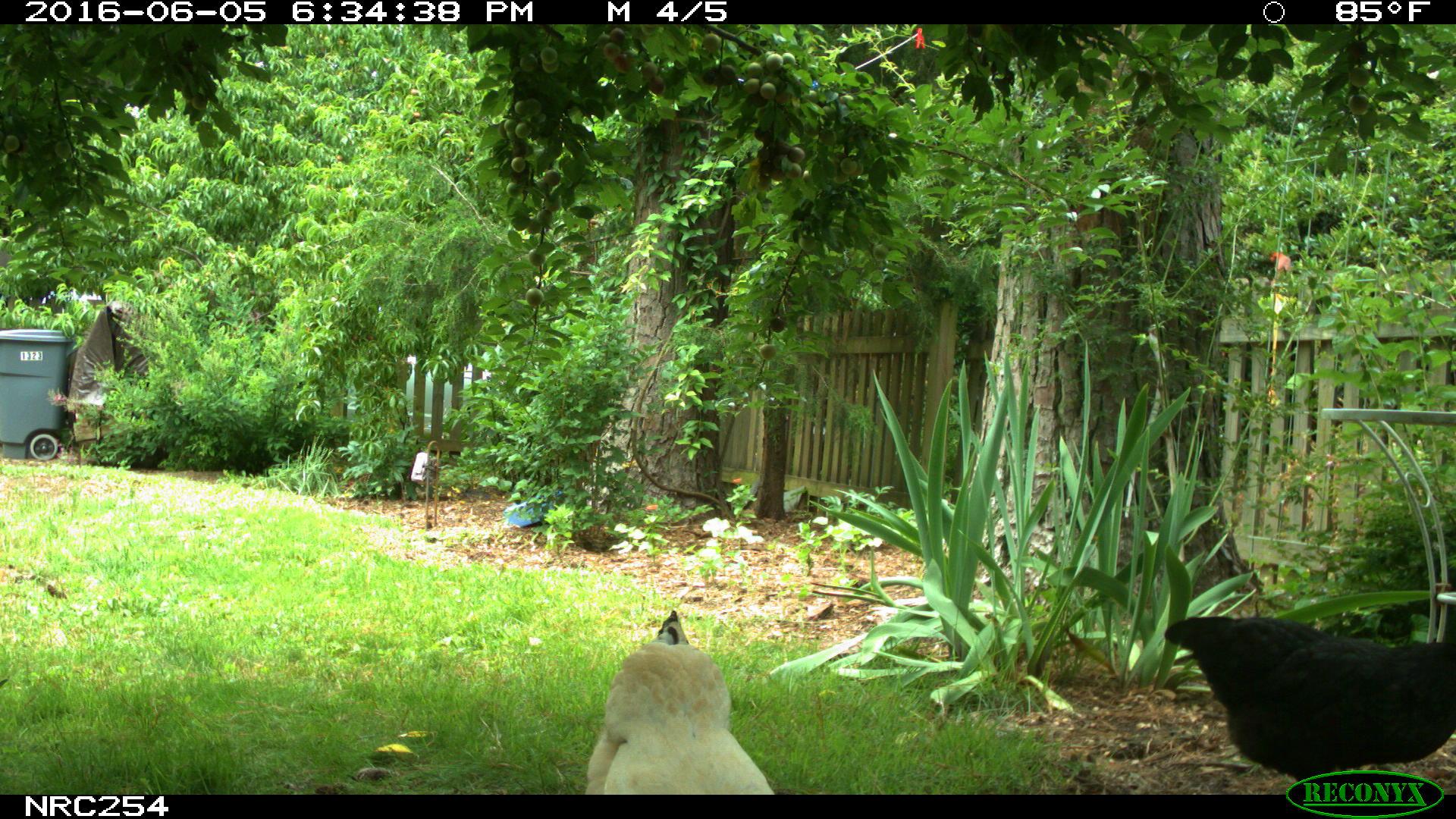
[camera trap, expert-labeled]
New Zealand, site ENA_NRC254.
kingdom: Animalia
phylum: Chordata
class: Aves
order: Galliformes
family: Phasianidae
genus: Gallus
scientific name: Gallus gallus domesticus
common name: chicken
Chicken (Gallus gallus domesticus).